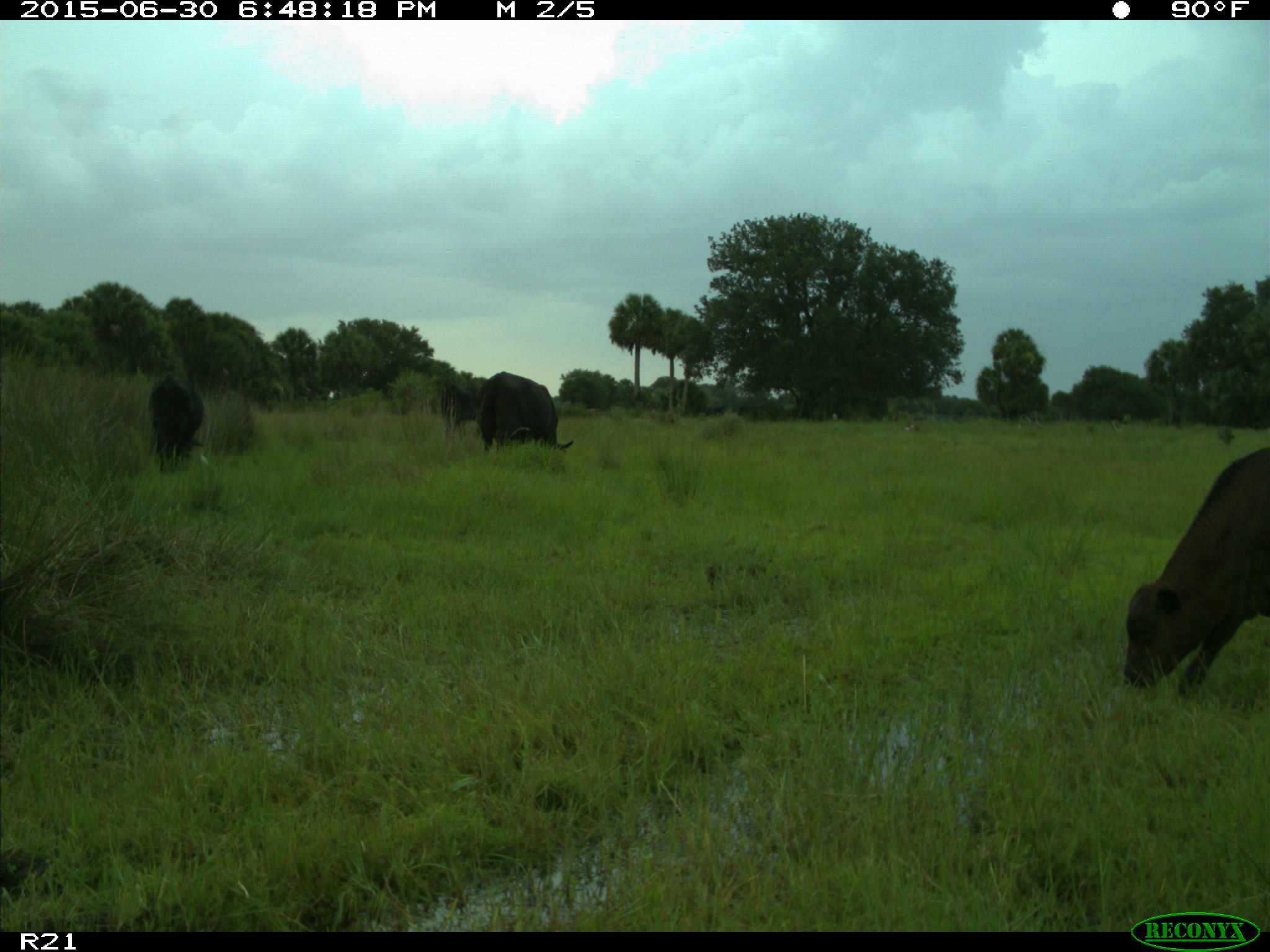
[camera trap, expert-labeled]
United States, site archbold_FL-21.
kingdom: Animalia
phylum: Chordata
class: Mammalia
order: Artiodactyla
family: Bovidae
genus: Bos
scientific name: Bos taurus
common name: domestic cow